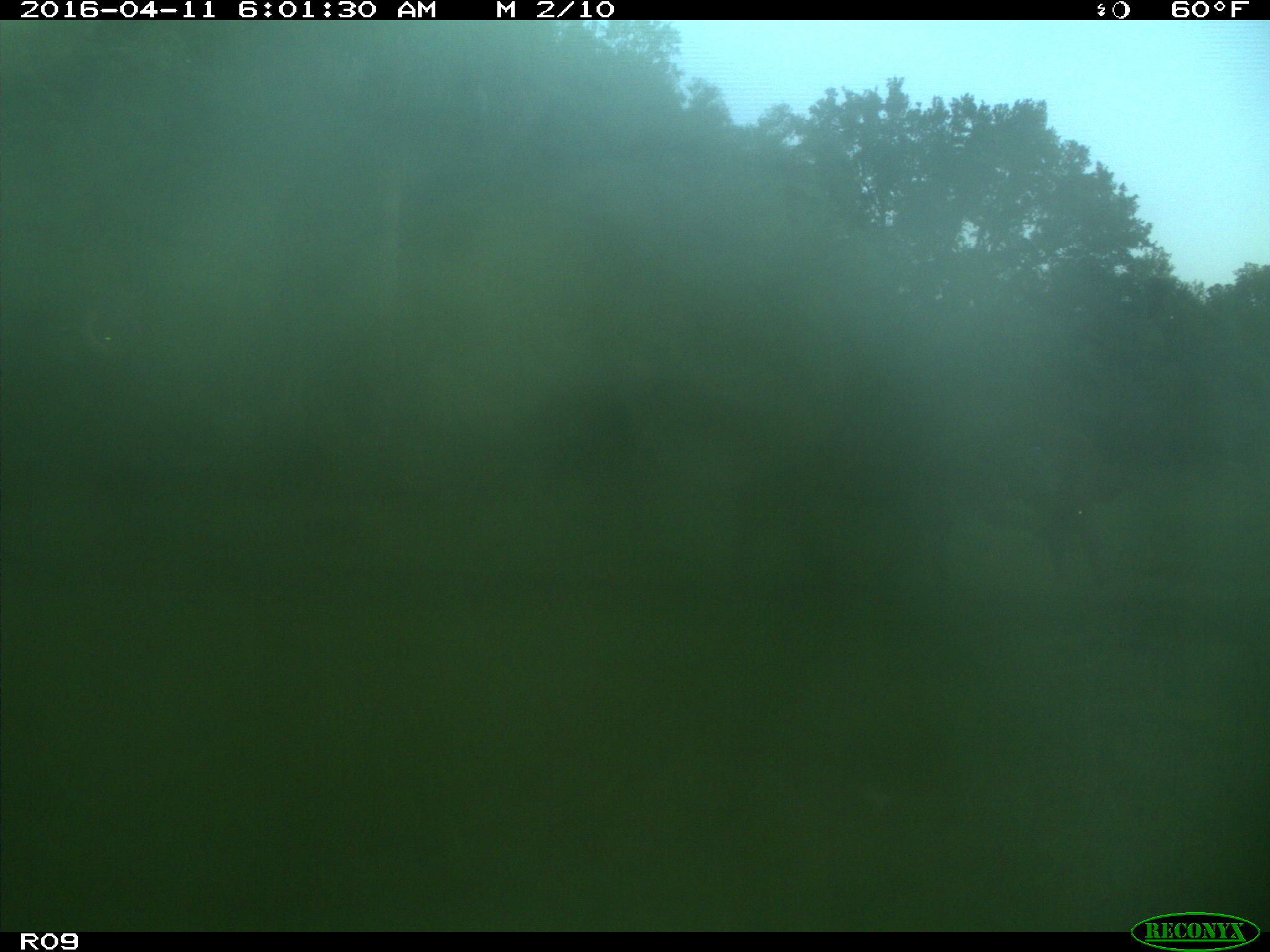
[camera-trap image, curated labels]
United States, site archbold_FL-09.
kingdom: Animalia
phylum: Chordata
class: Mammalia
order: Artiodactyla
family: Bovidae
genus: Bos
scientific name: Bos taurus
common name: domestic cow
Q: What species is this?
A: Bos taurus (domestic cow).